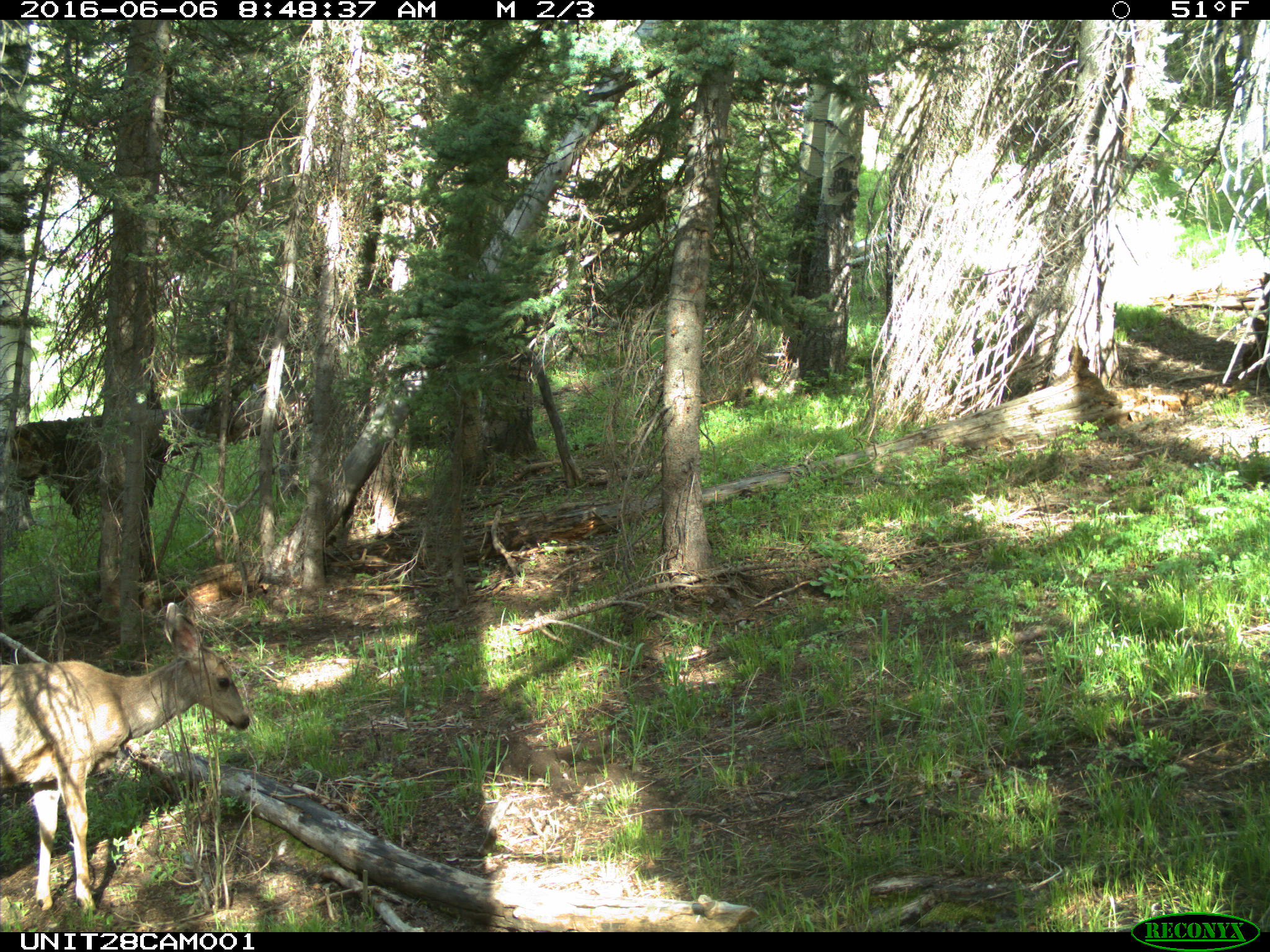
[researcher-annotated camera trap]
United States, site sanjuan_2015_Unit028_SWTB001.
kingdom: Animalia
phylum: Chordata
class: Mammalia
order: Artiodactyla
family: Cervidae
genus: Odocoileus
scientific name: Odocoileus hemionus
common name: mule deer